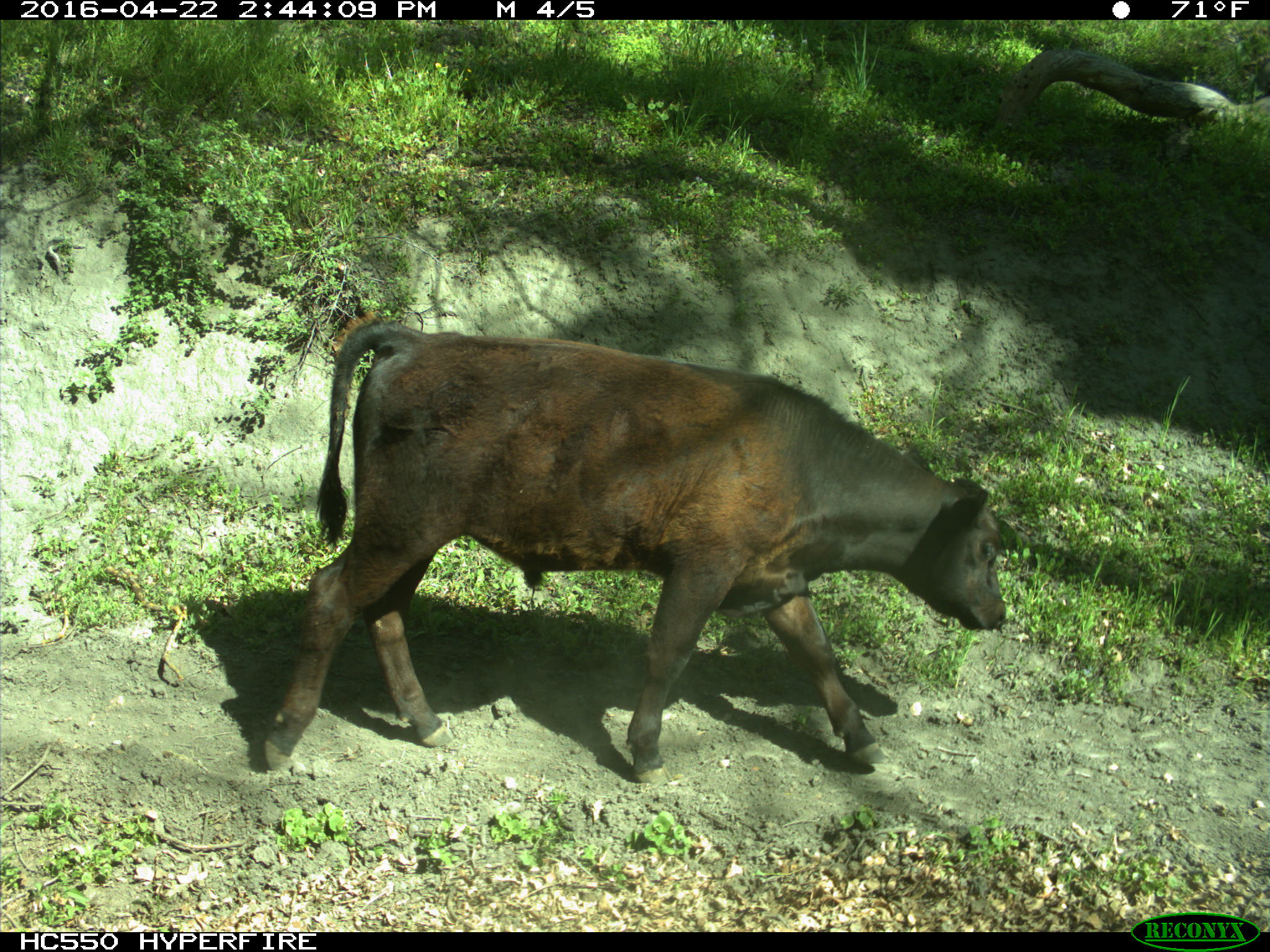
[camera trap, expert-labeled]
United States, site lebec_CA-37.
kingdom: Animalia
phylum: Chordata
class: Mammalia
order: Artiodactyla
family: Bovidae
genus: Bos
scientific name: Bos taurus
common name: domestic cow